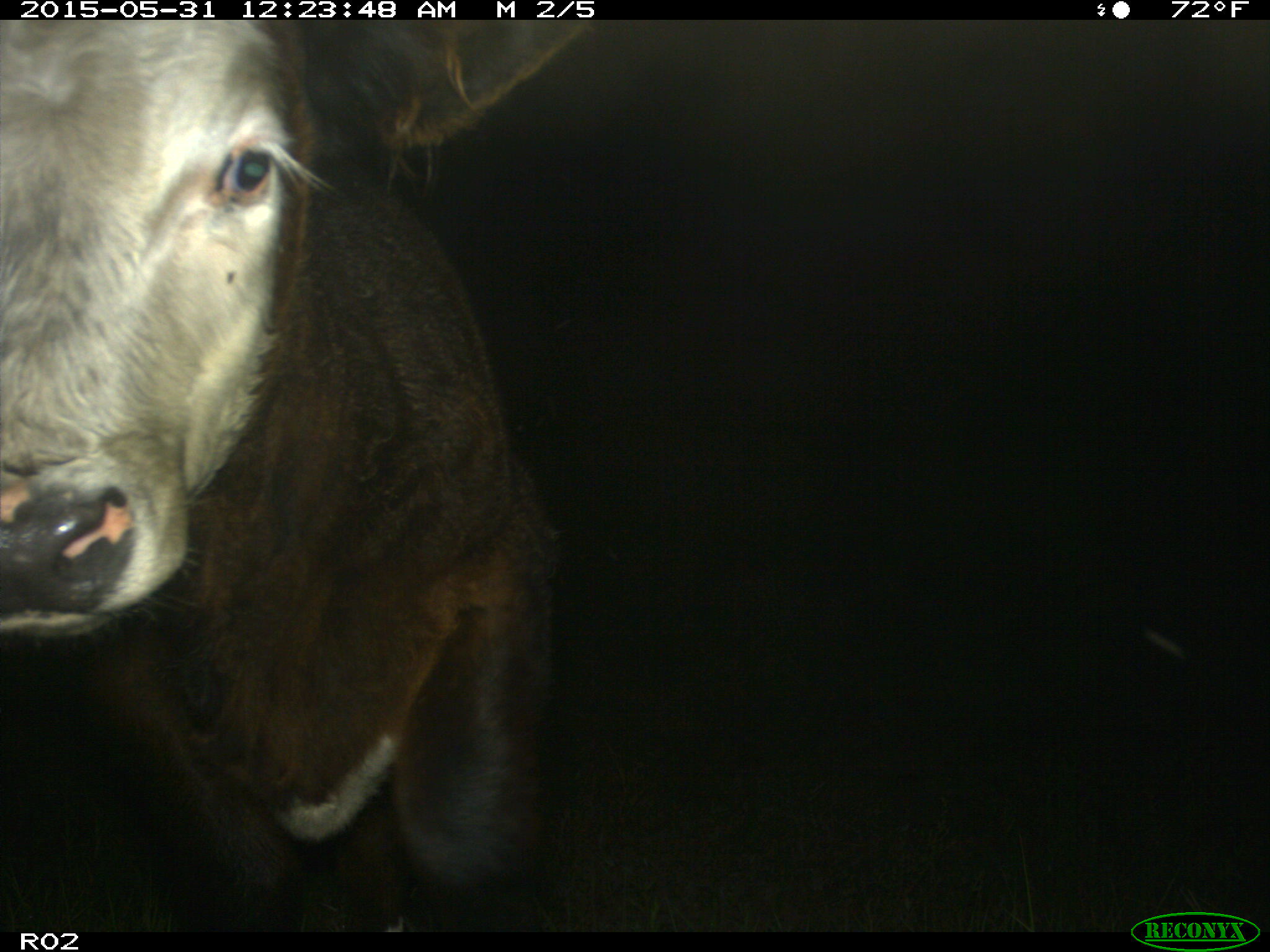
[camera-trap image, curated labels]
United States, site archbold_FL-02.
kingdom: Animalia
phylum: Chordata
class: Mammalia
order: Artiodactyla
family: Bovidae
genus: Bos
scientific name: Bos taurus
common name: domestic cow